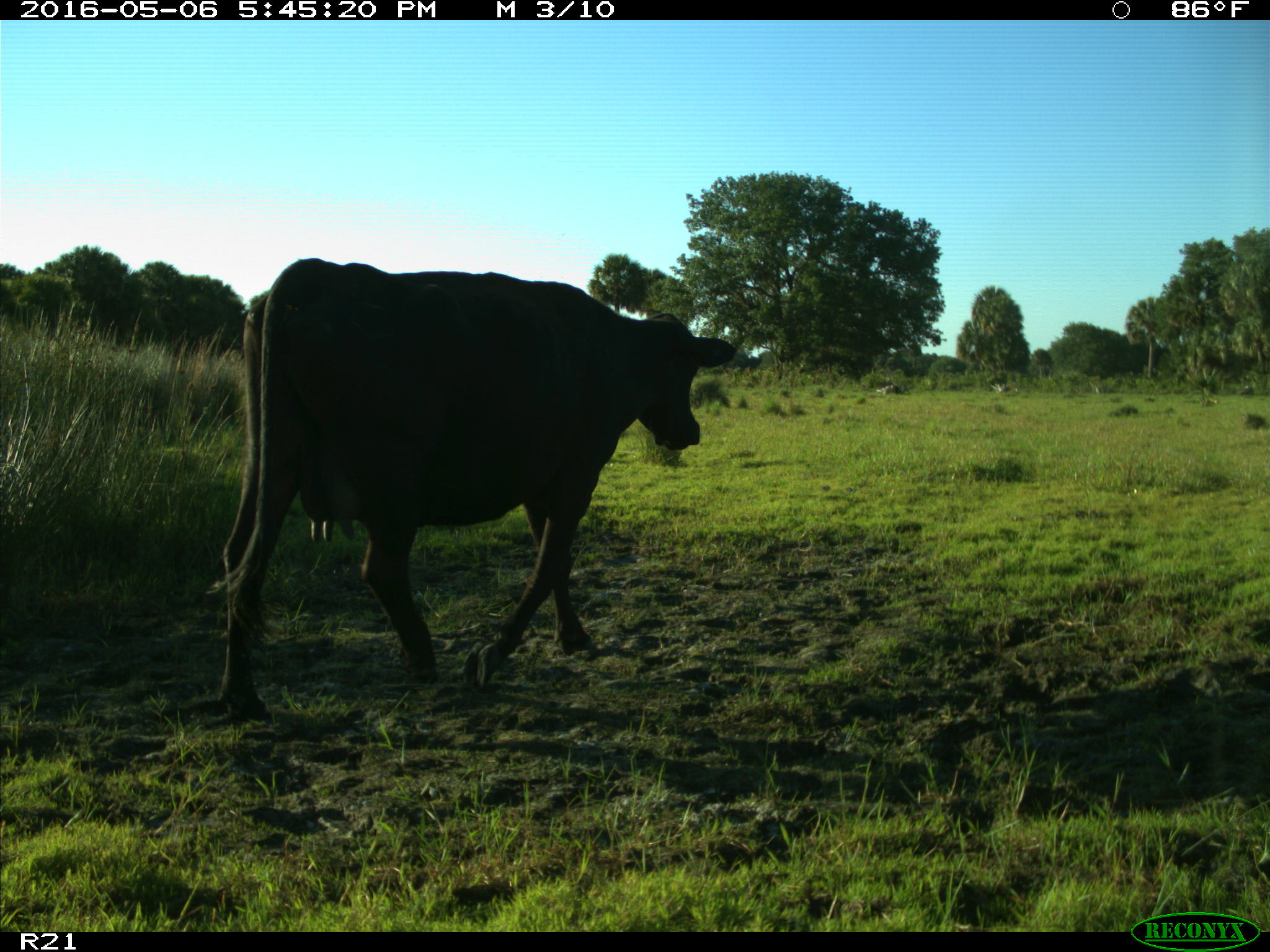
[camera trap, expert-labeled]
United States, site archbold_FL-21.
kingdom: Animalia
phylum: Chordata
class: Mammalia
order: Artiodactyla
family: Bovidae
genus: Bos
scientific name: Bos taurus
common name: domestic cow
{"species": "Bos taurus (domestic cow)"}